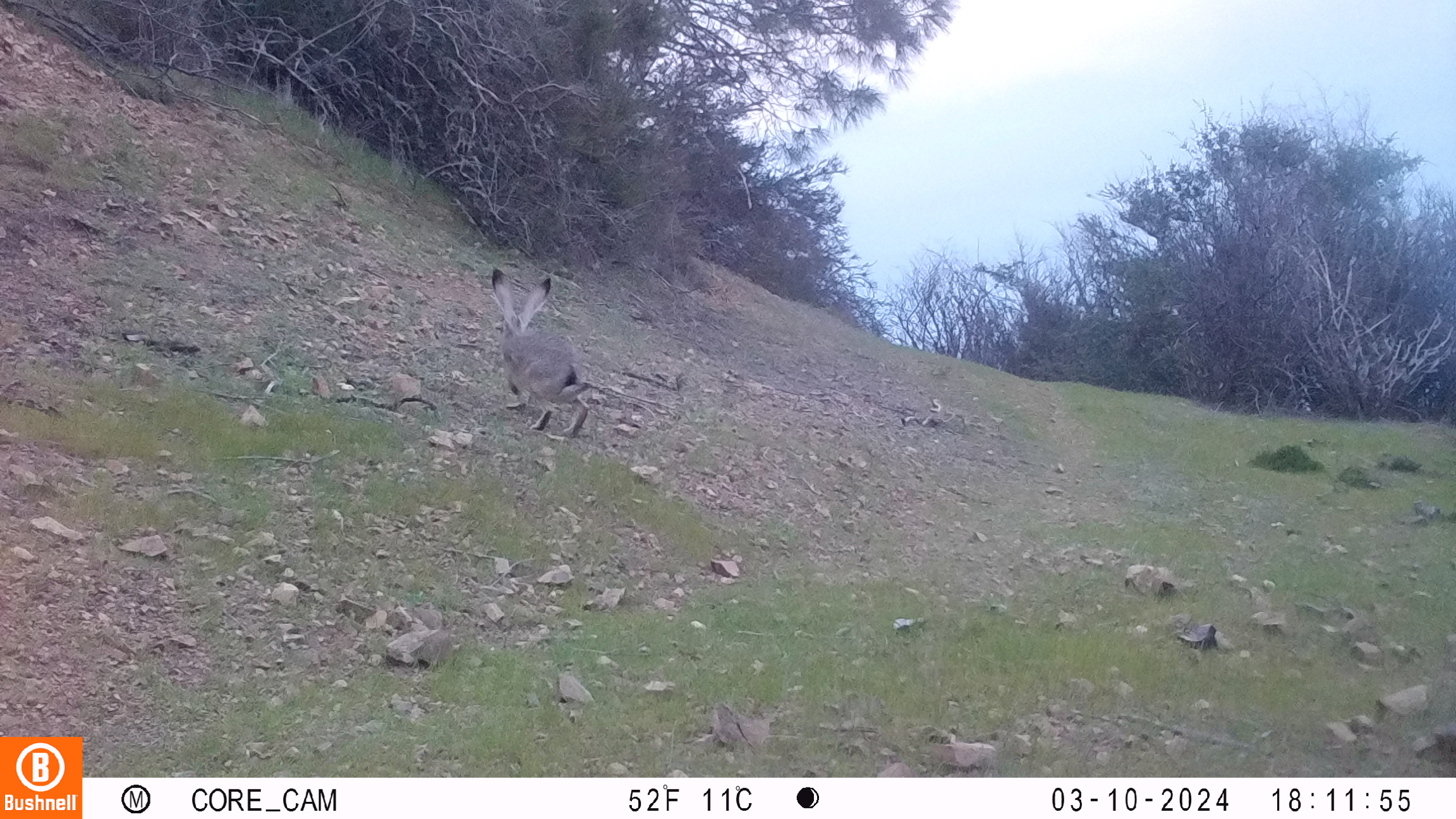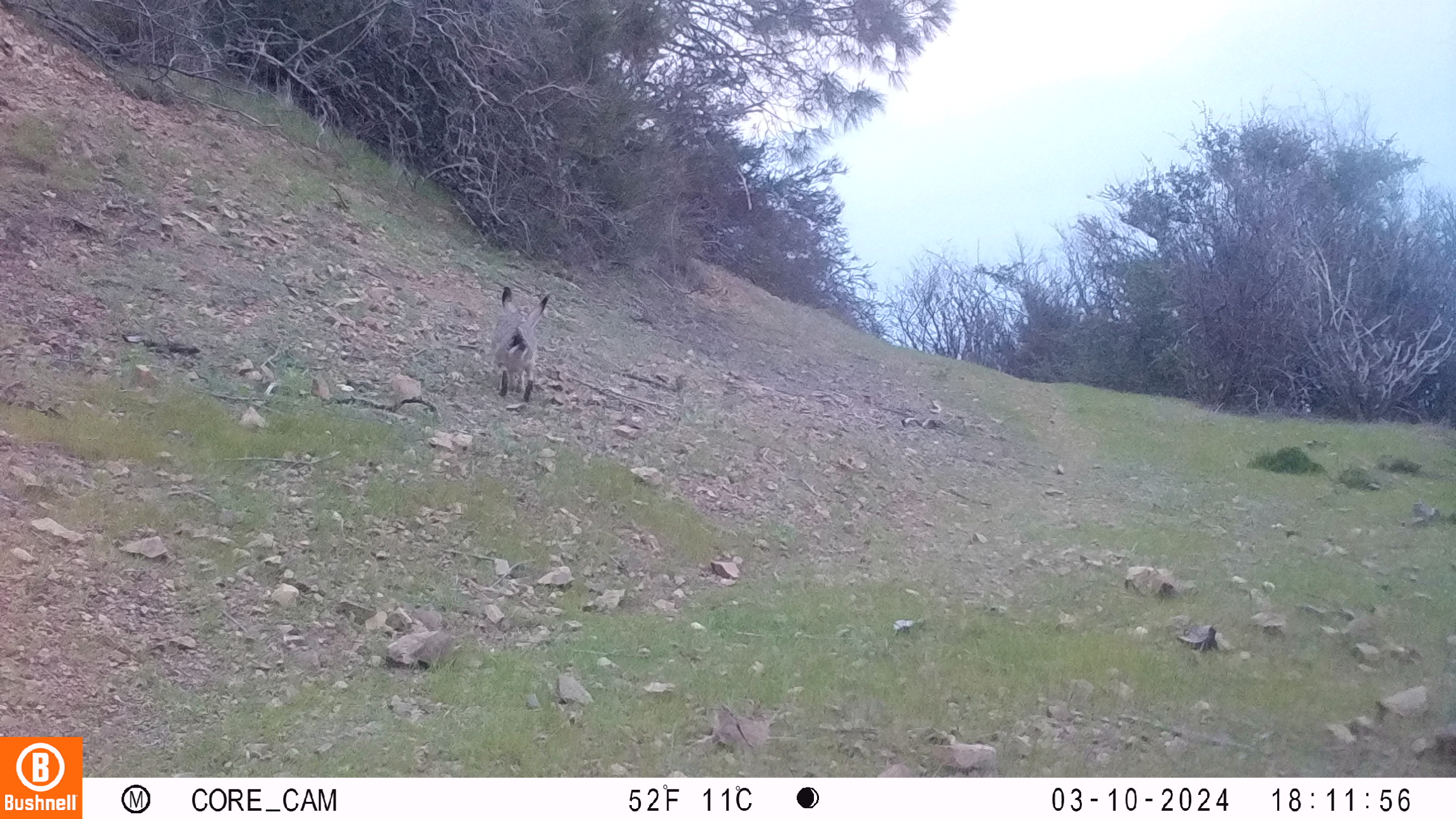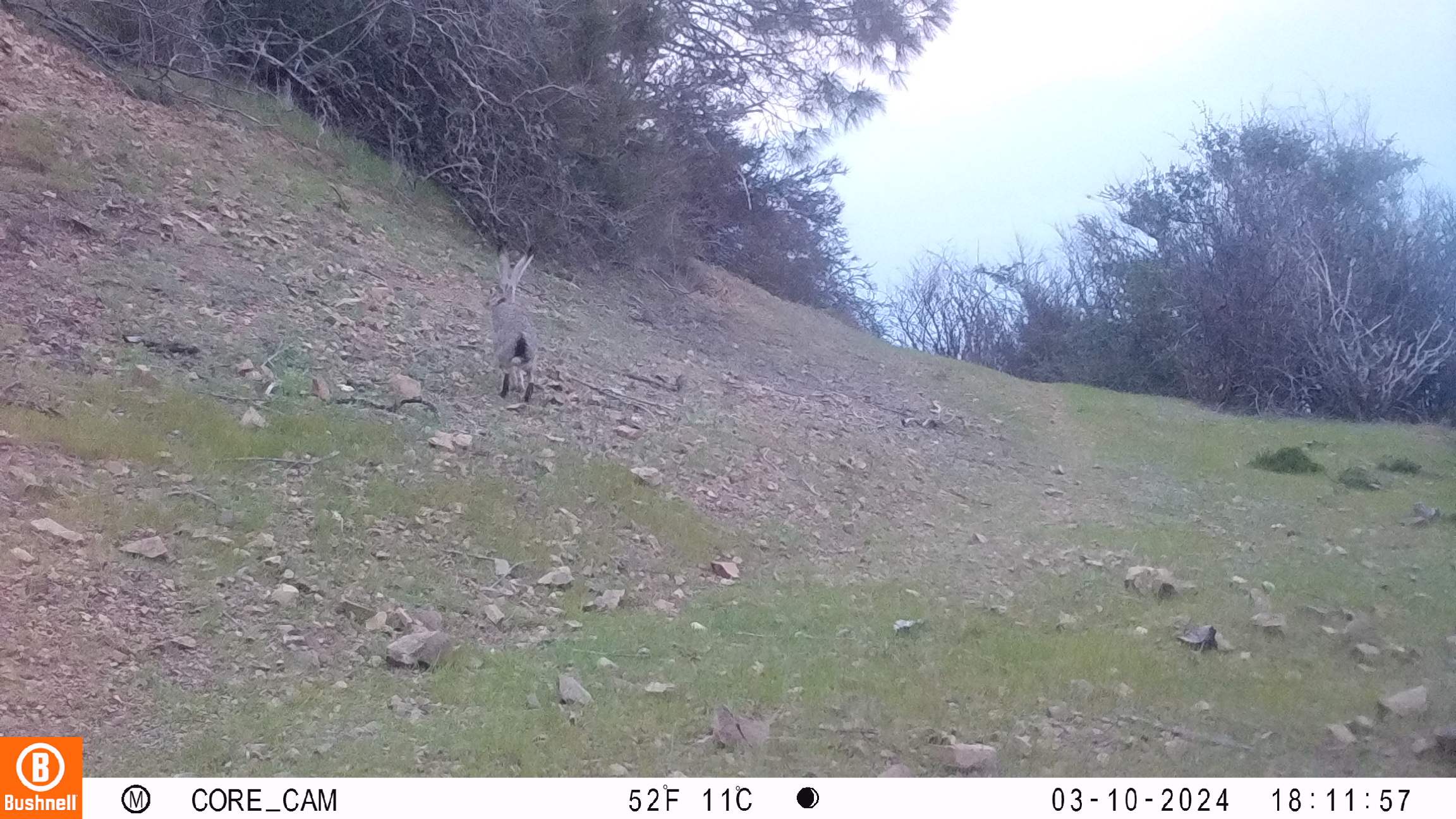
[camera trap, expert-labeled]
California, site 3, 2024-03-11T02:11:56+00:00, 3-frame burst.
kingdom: Animalia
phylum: Chordata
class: Mammalia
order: Lagomorpha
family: Leporidae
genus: Lepus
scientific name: Lepus californicus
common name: black-tailed jackrabbit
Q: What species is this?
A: Black-tailed jackrabbit (Lepus californicus).